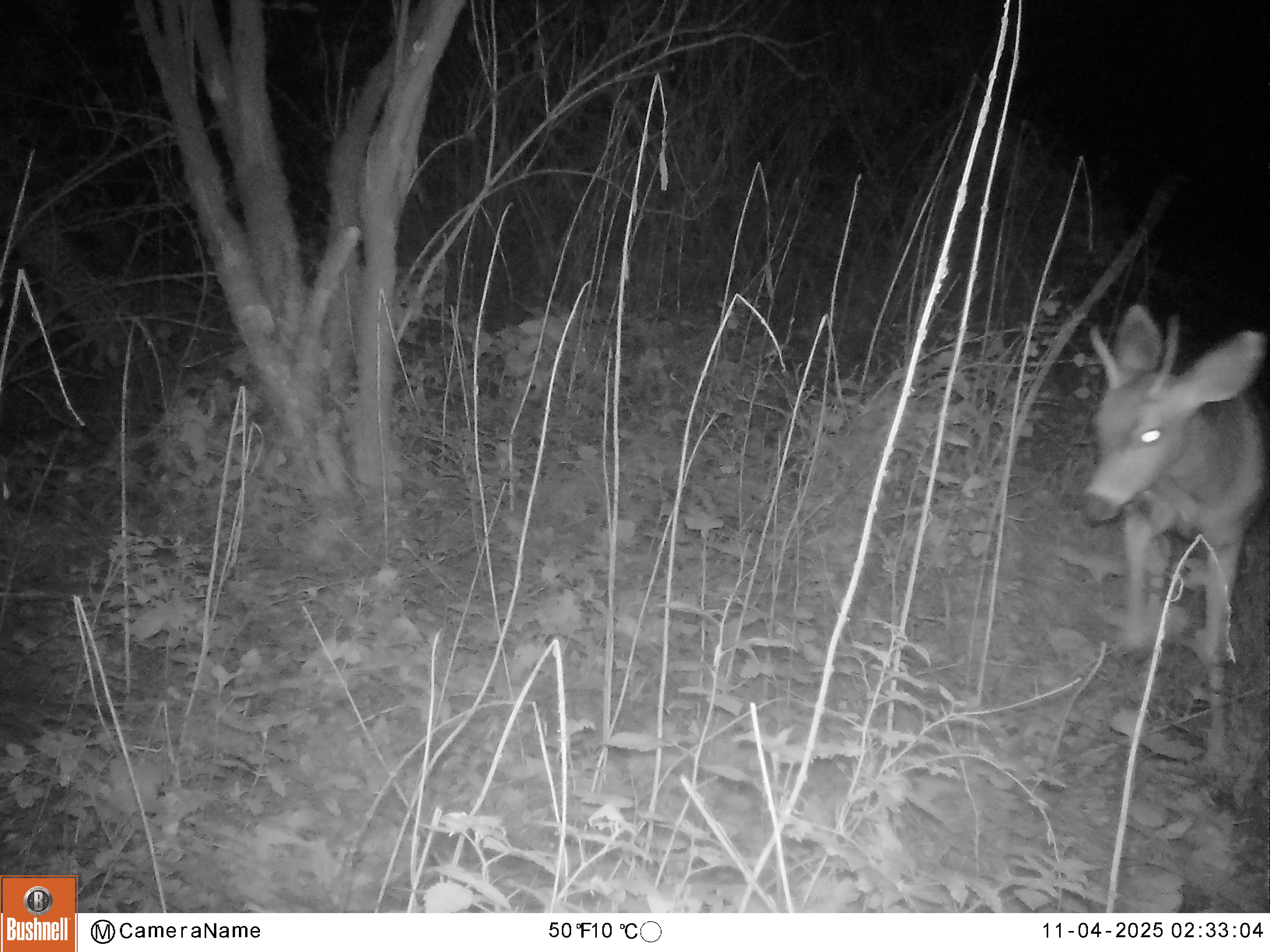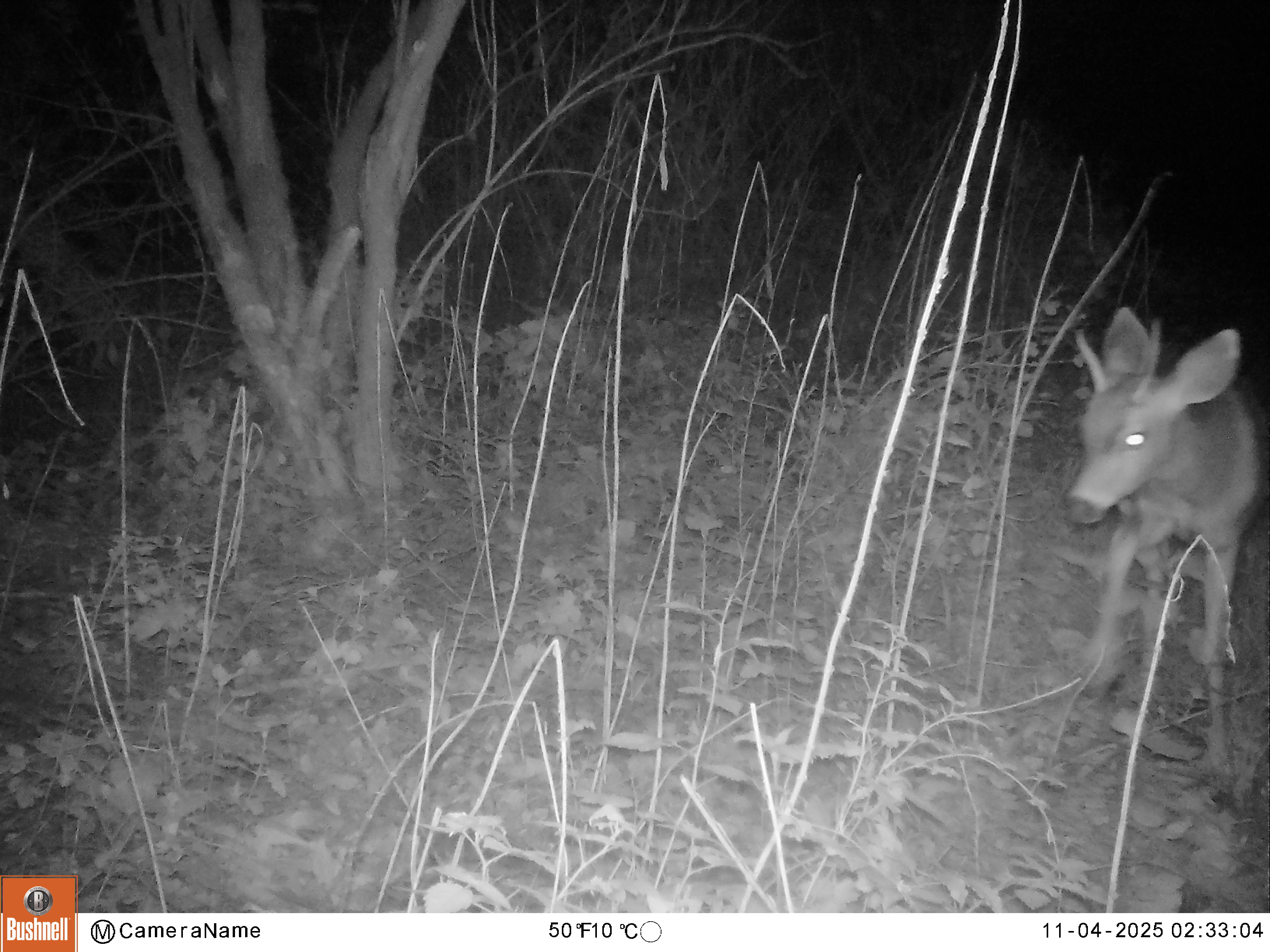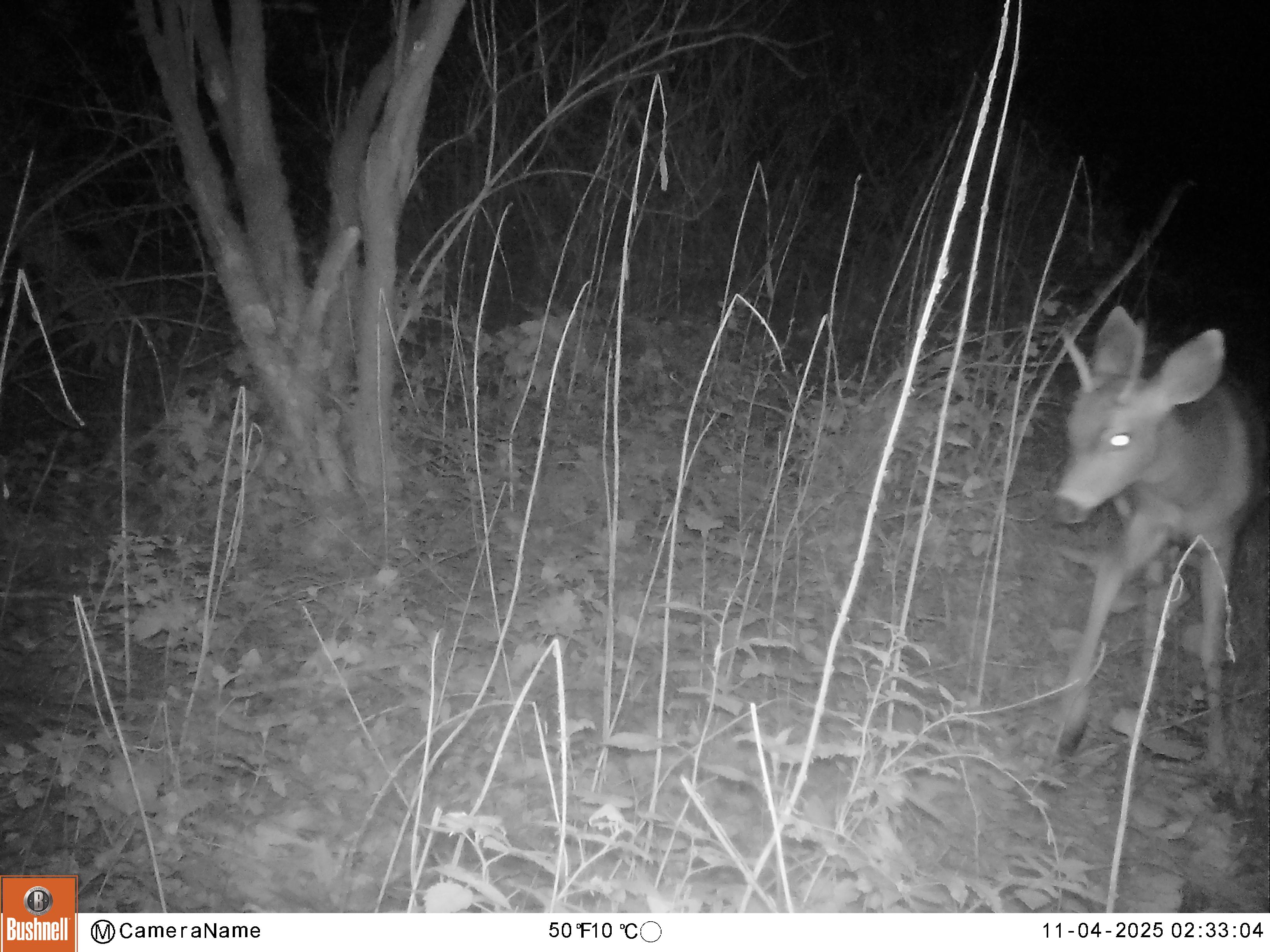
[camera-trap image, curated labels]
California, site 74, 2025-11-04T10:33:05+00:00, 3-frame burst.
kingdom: Animalia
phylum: Chordata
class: Mammalia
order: Artiodactyla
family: Cervidae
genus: Odocoileus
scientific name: Odocoileus hemionus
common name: mule deer